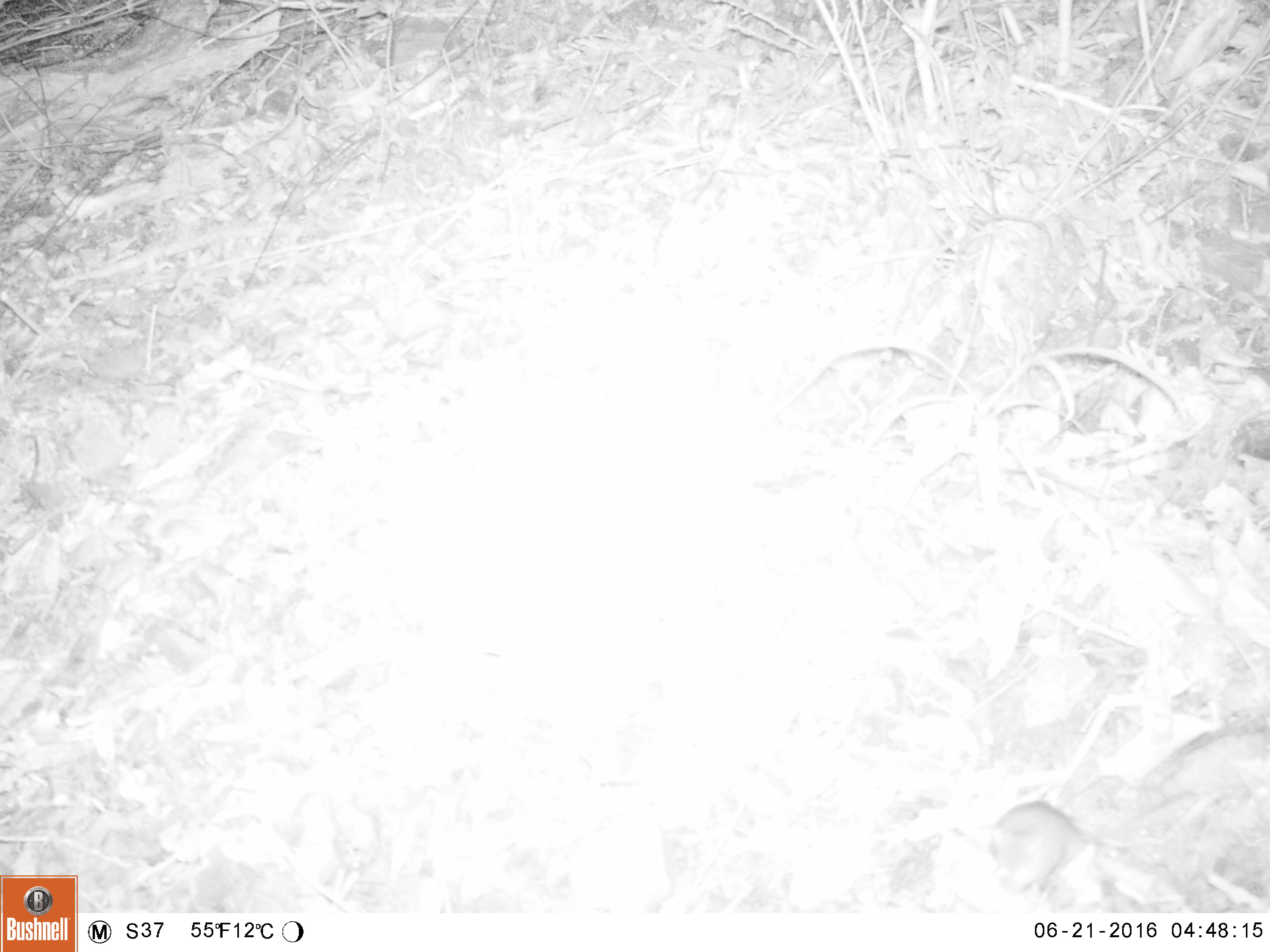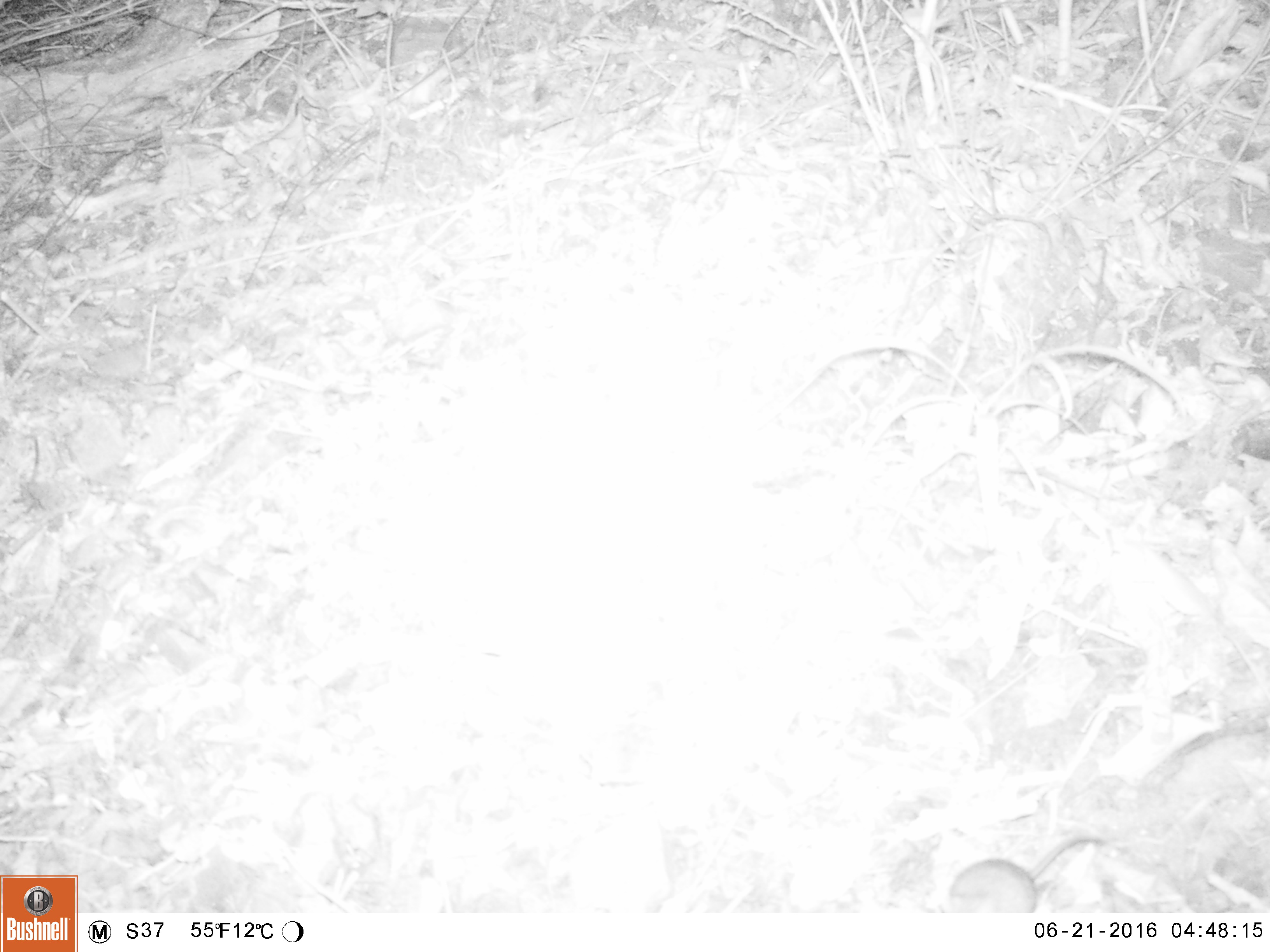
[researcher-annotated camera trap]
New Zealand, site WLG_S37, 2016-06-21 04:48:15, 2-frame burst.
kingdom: Animalia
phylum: Chordata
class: Mammalia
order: Rodentia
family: Muridae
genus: Mus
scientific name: Mus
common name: mouse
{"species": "mouse (Mus)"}